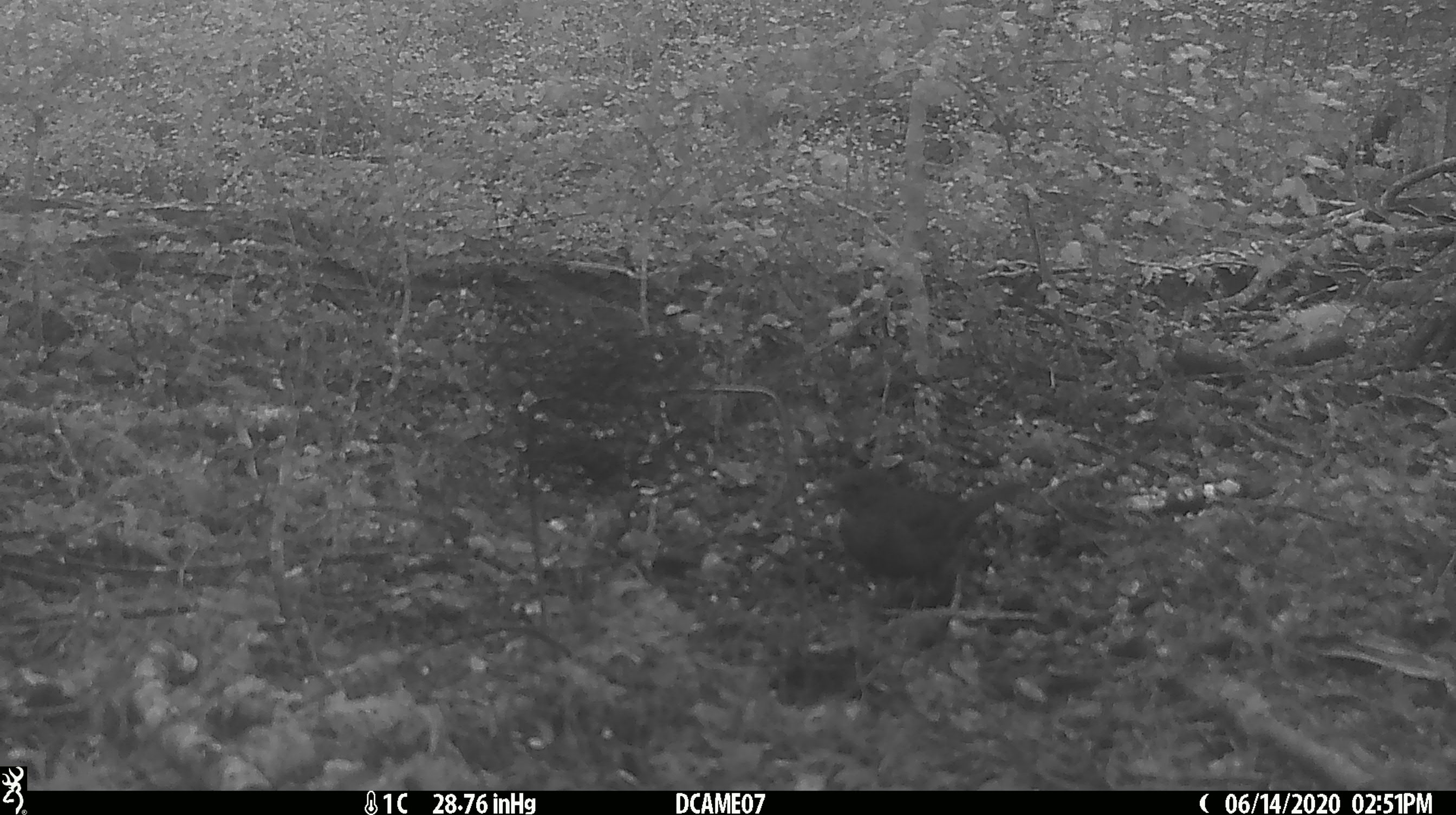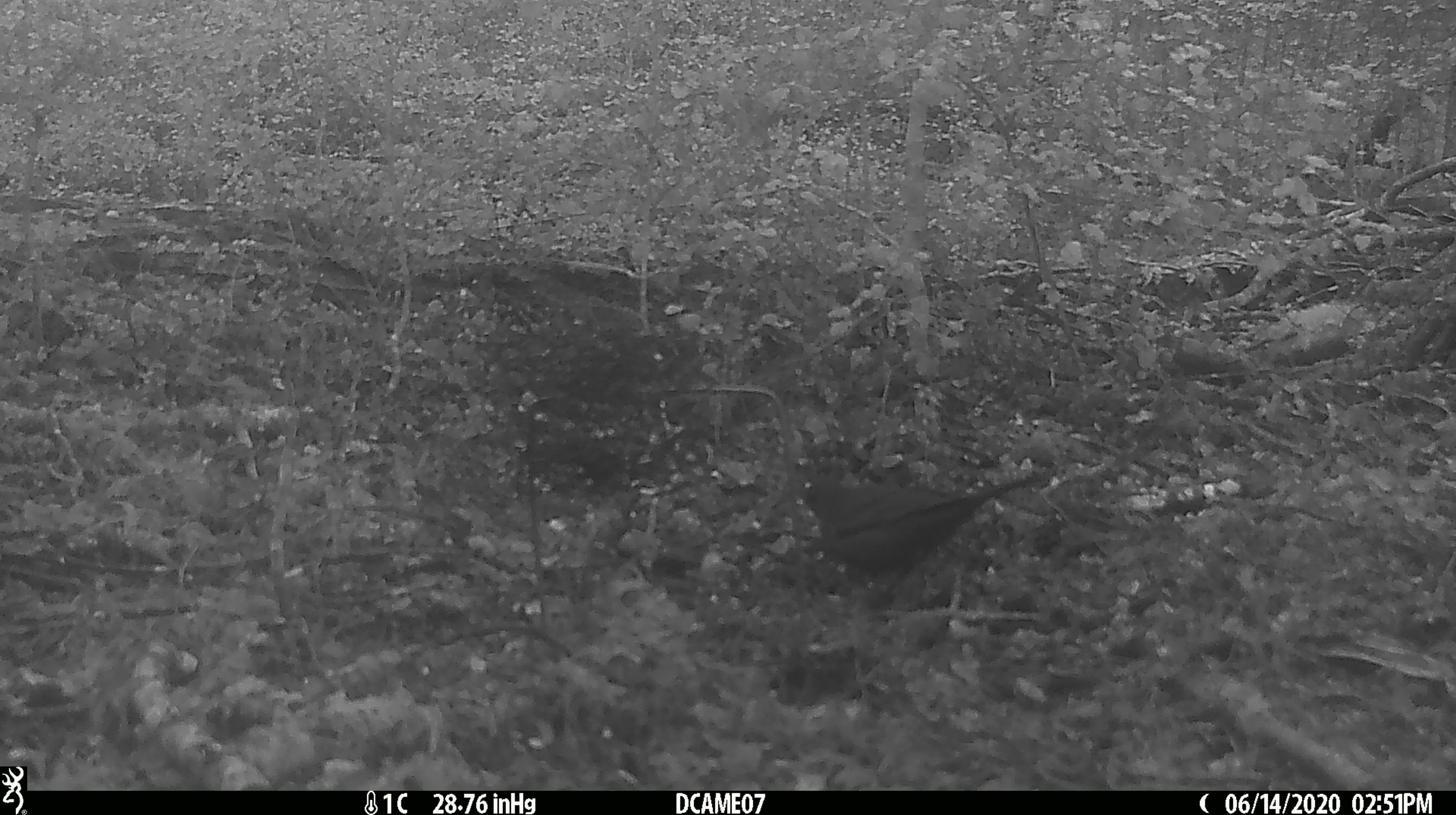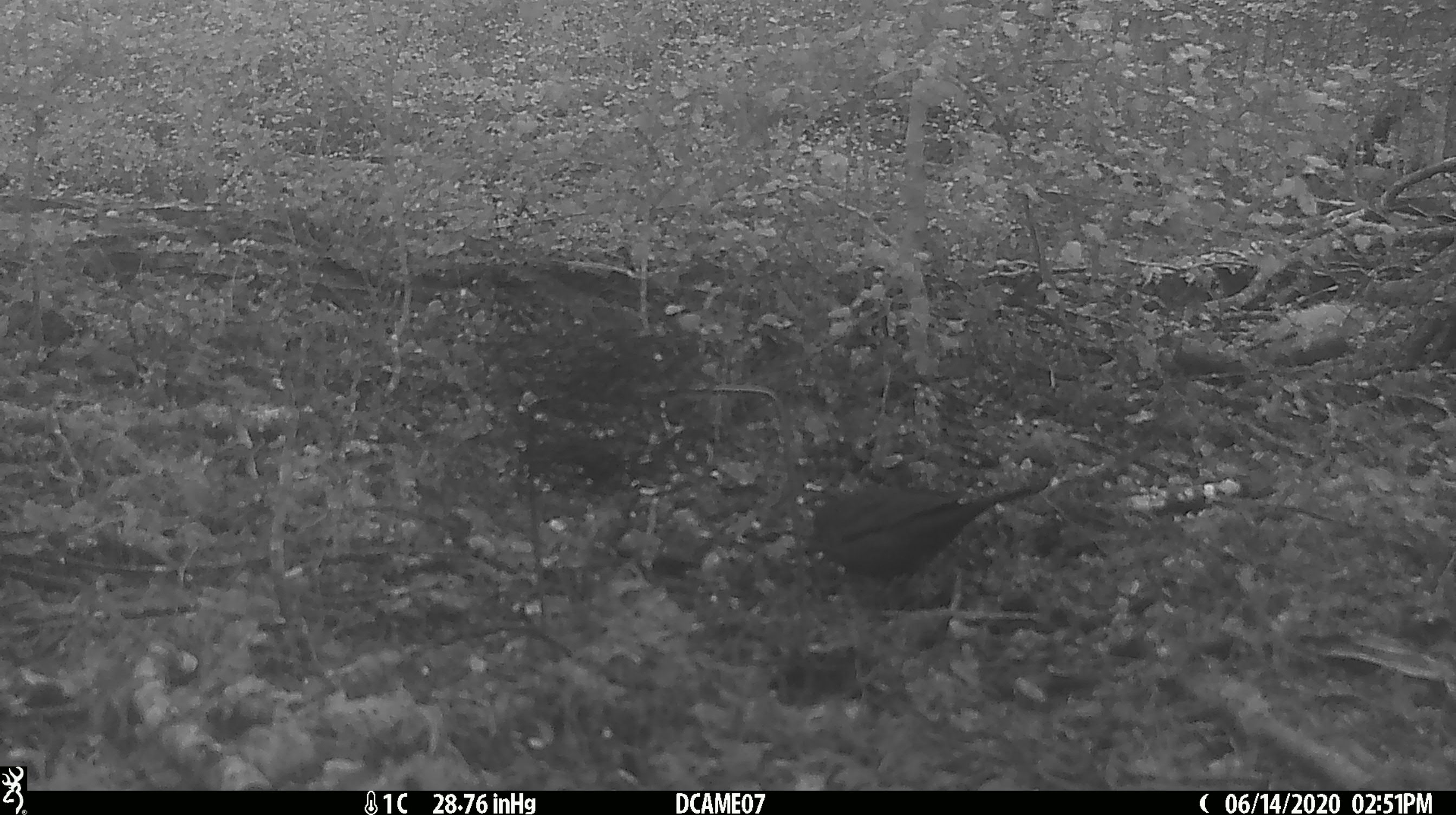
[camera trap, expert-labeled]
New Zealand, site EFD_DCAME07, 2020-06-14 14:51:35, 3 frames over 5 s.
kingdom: Animalia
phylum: Chordata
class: Aves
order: Passeriformes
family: Turdidae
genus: Turdus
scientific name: Turdus merula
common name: eurasian blackbird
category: blackbird